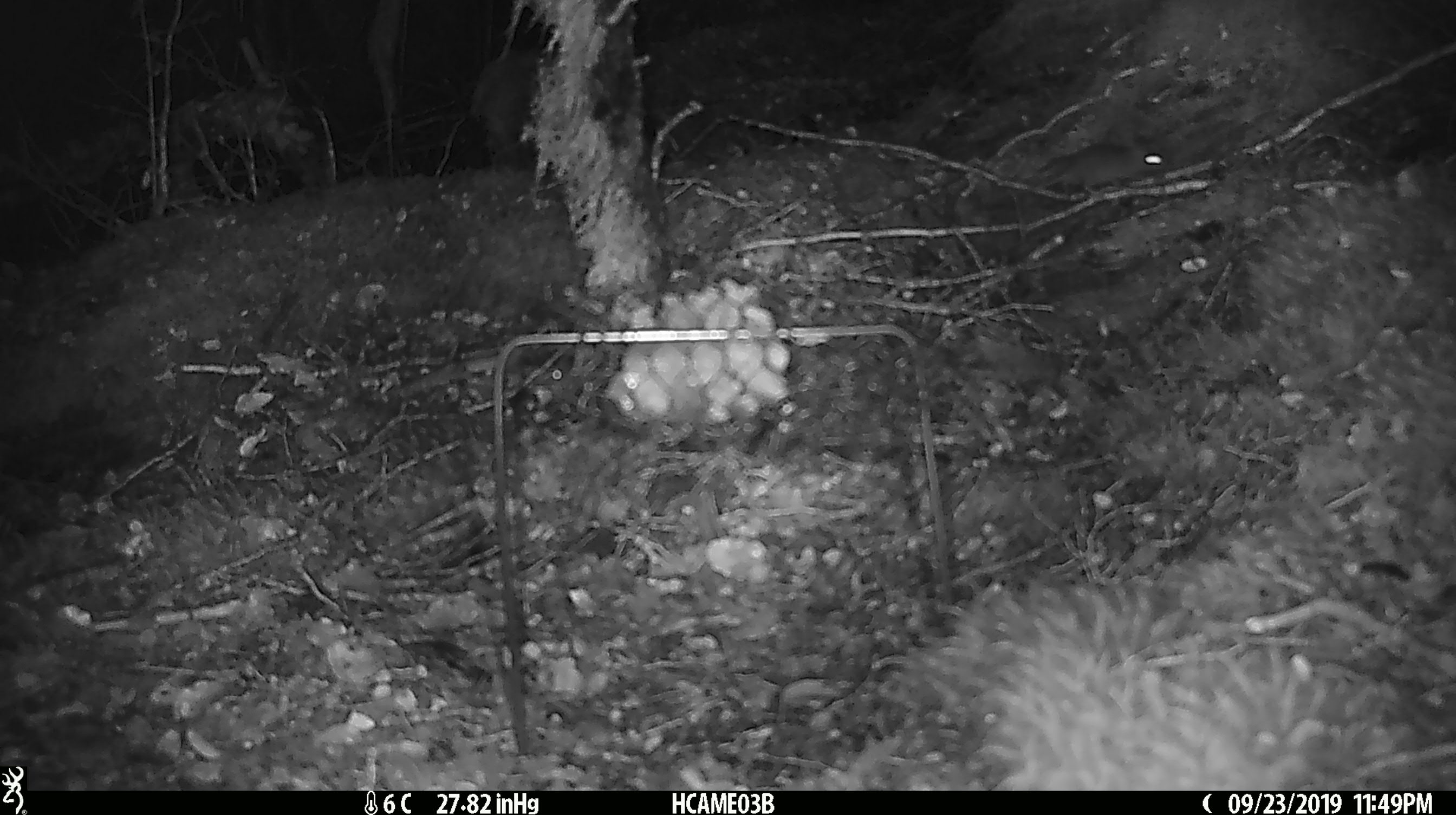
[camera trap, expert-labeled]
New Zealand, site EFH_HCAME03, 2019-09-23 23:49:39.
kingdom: Animalia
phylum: Chordata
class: Mammalia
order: Rodentia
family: Muridae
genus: Mus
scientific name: Mus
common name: mouse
Mouse (Mus).